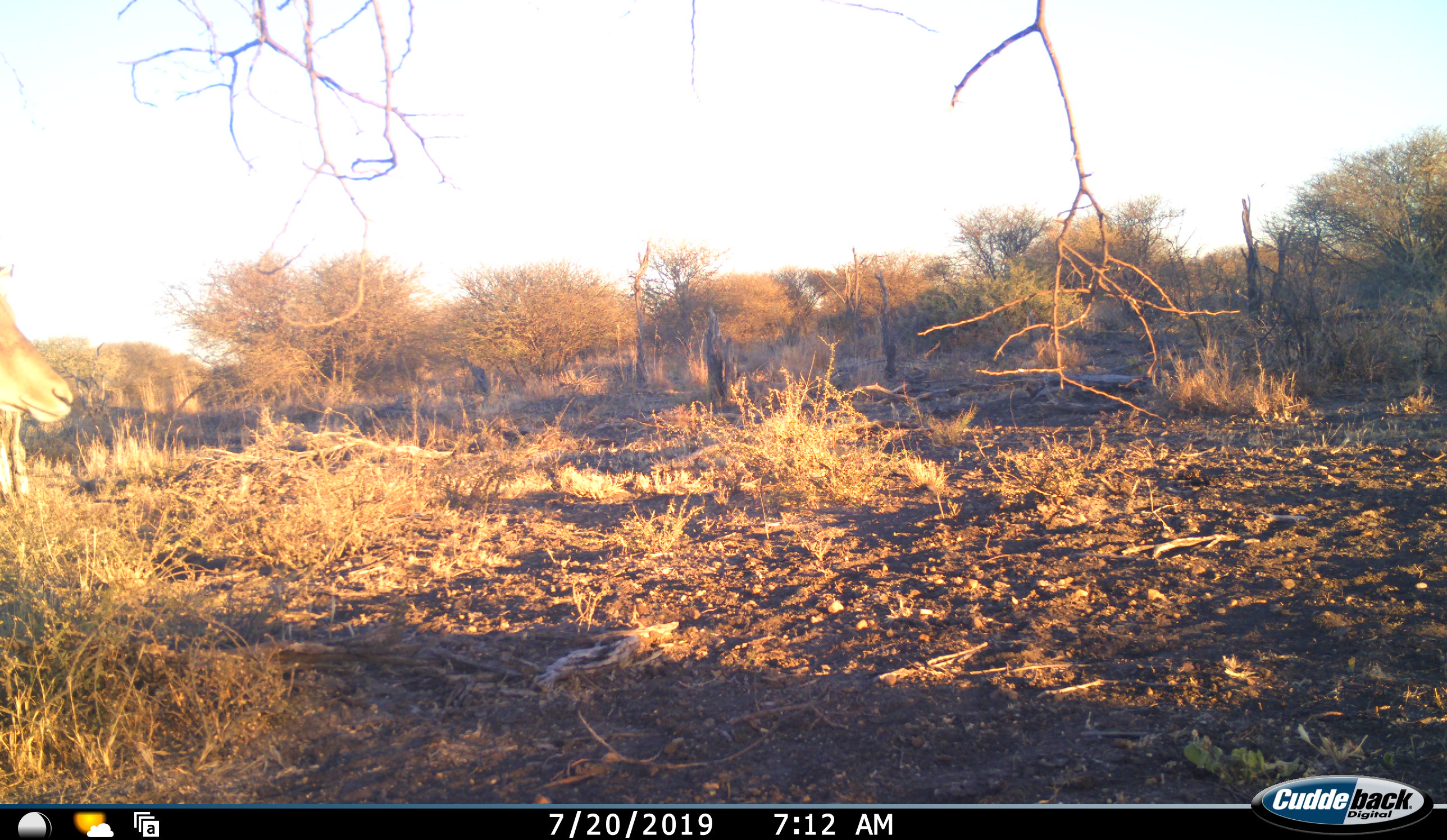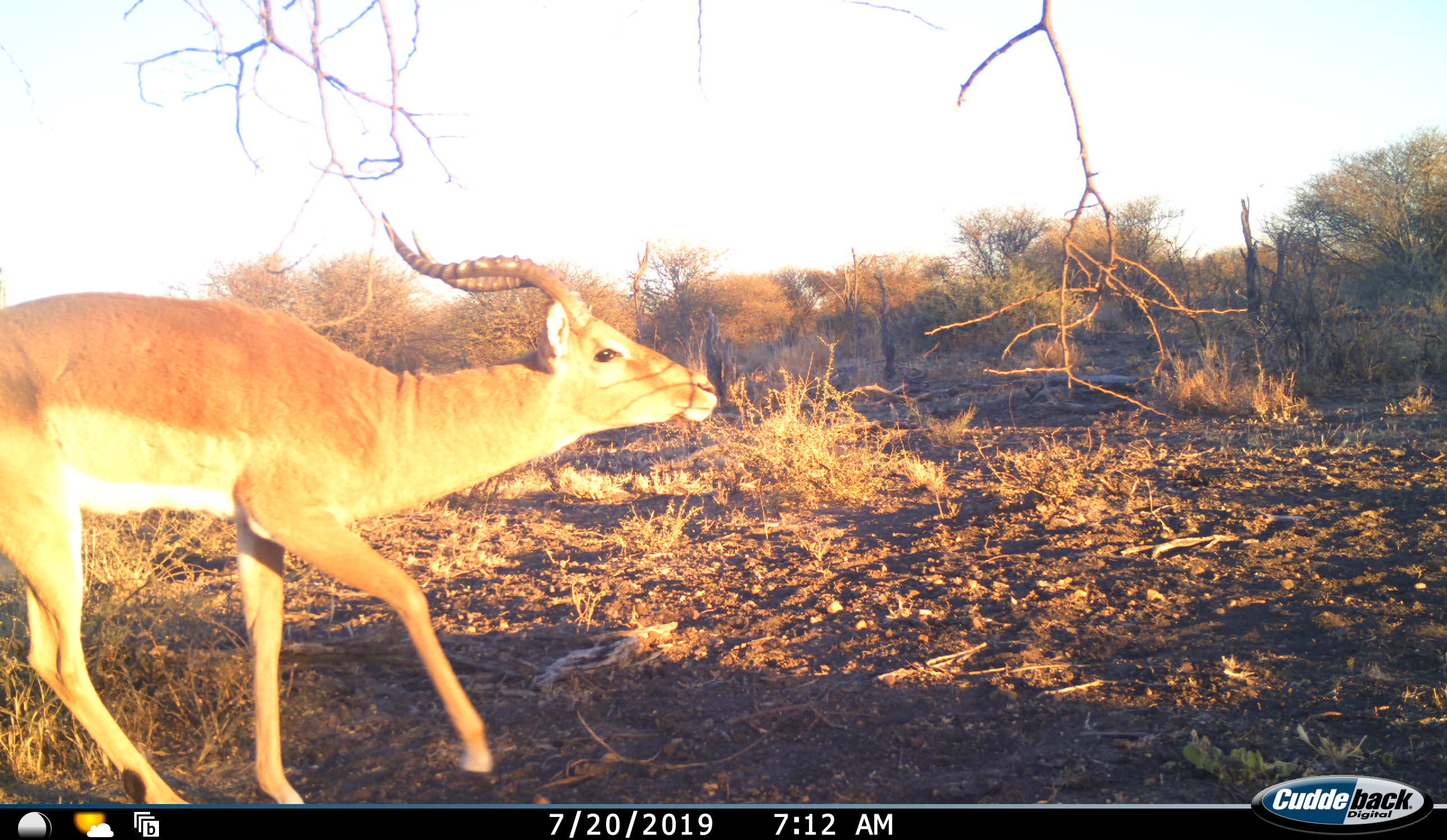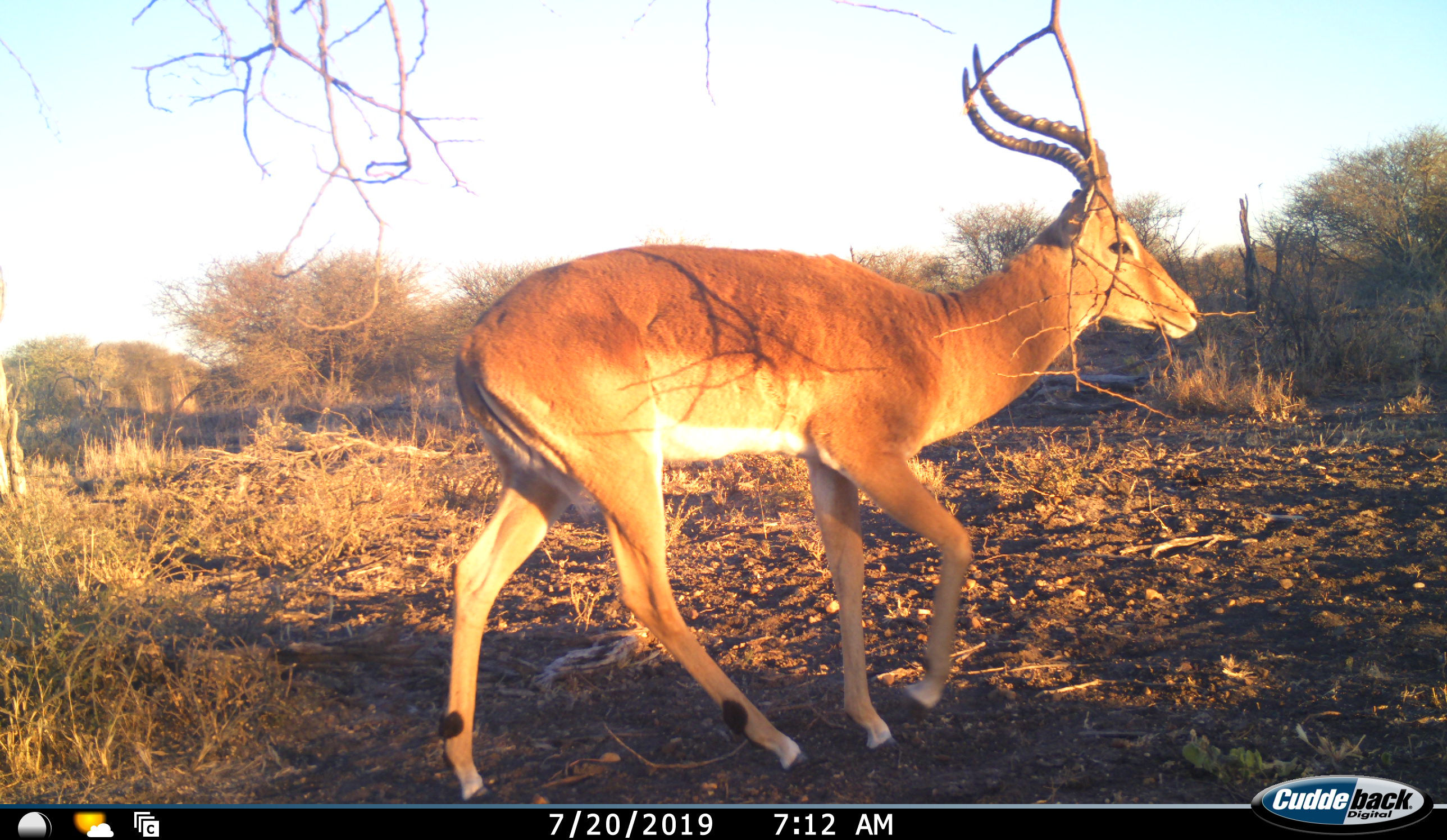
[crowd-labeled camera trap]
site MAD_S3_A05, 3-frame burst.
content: unidentified animal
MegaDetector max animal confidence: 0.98